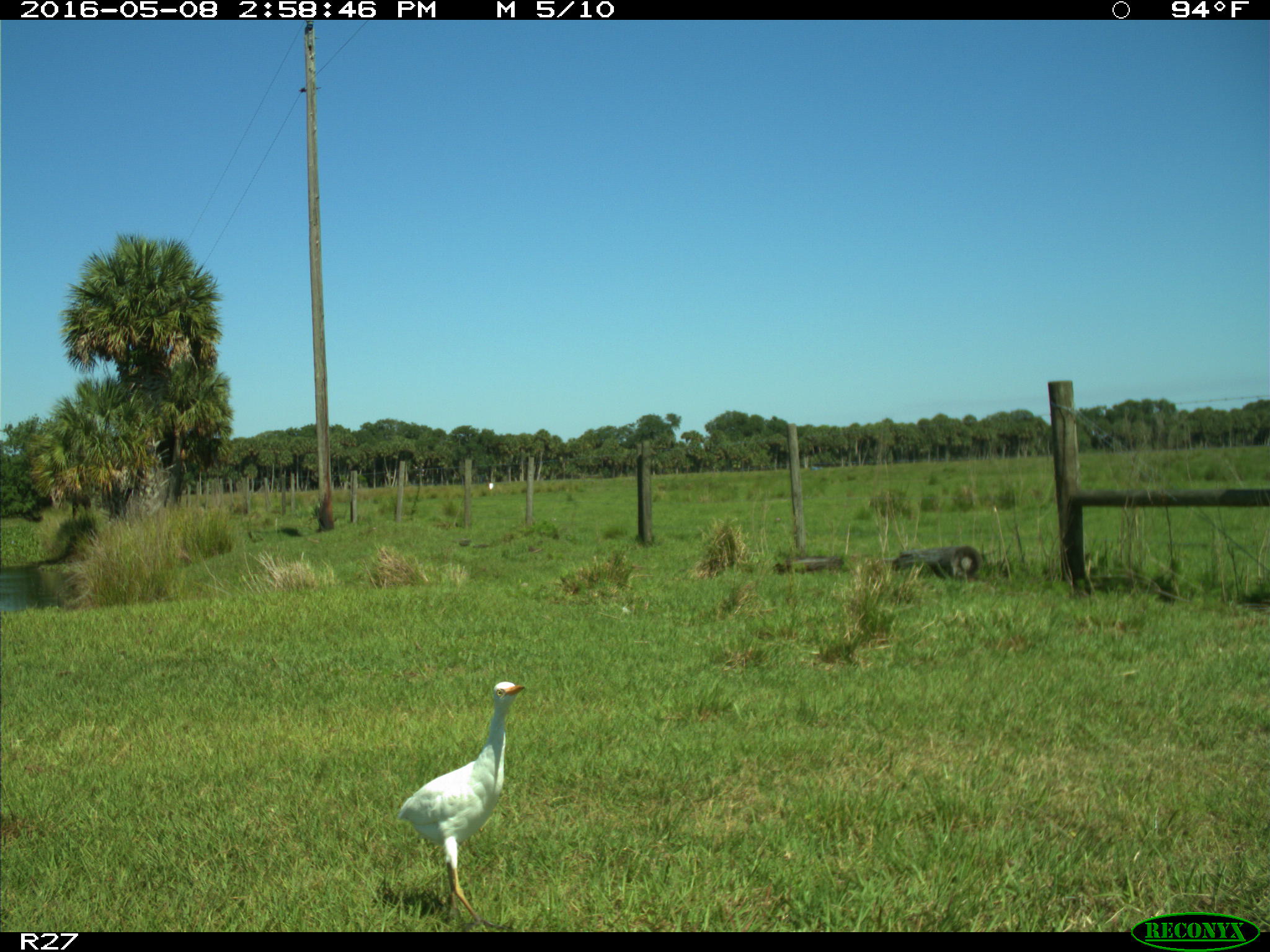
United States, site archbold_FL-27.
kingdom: Animalia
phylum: Chordata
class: Aves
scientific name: Aves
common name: birds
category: unidentified bird